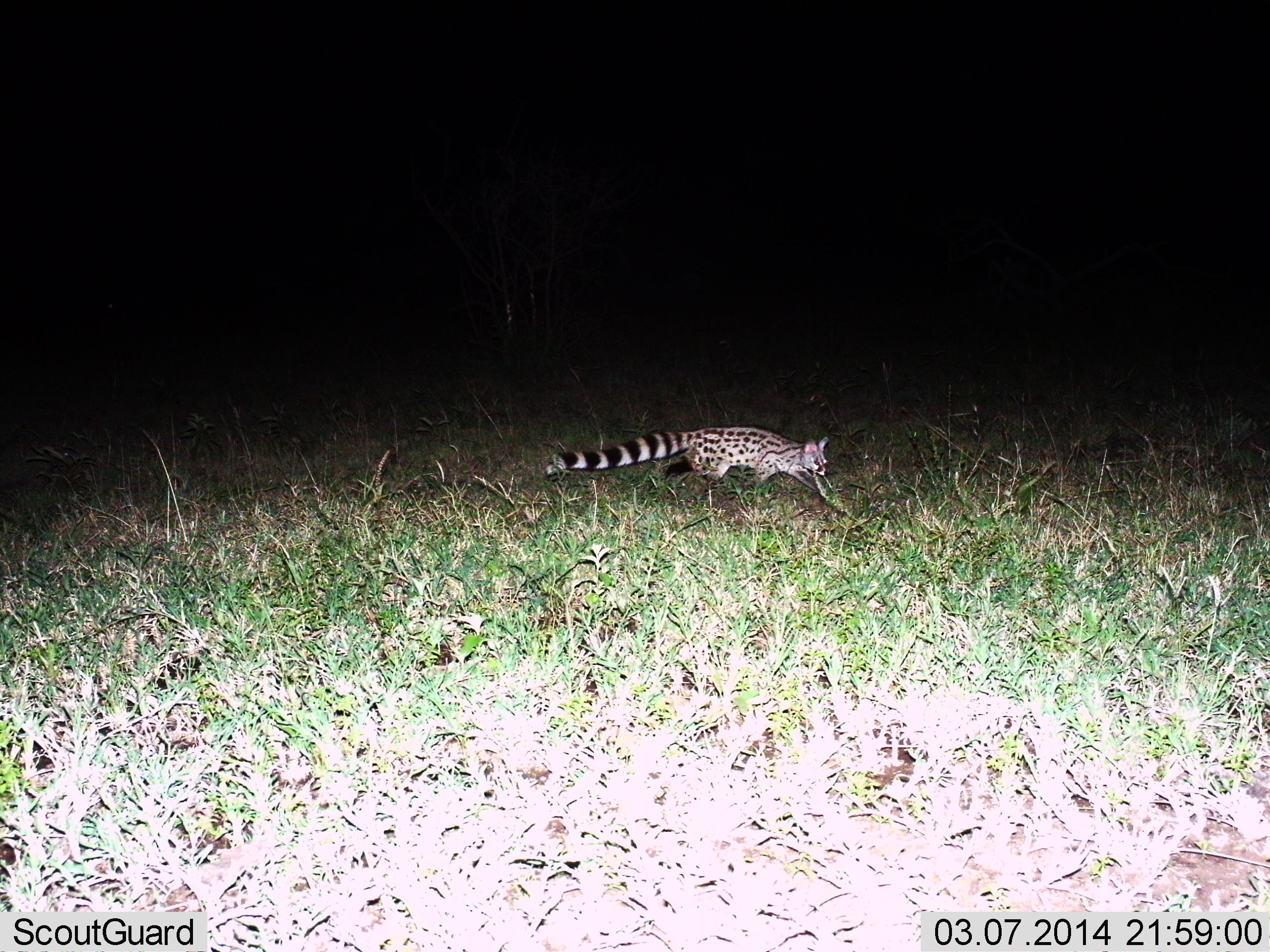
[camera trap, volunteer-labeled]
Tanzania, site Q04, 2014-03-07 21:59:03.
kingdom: Animalia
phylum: Chordata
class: Mammalia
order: Carnivora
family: Viverridae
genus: Genetta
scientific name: Genetta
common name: genet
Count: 1.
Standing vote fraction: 0%.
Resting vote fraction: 0%.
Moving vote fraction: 100%.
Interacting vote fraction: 0%.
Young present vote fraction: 0%.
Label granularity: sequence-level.